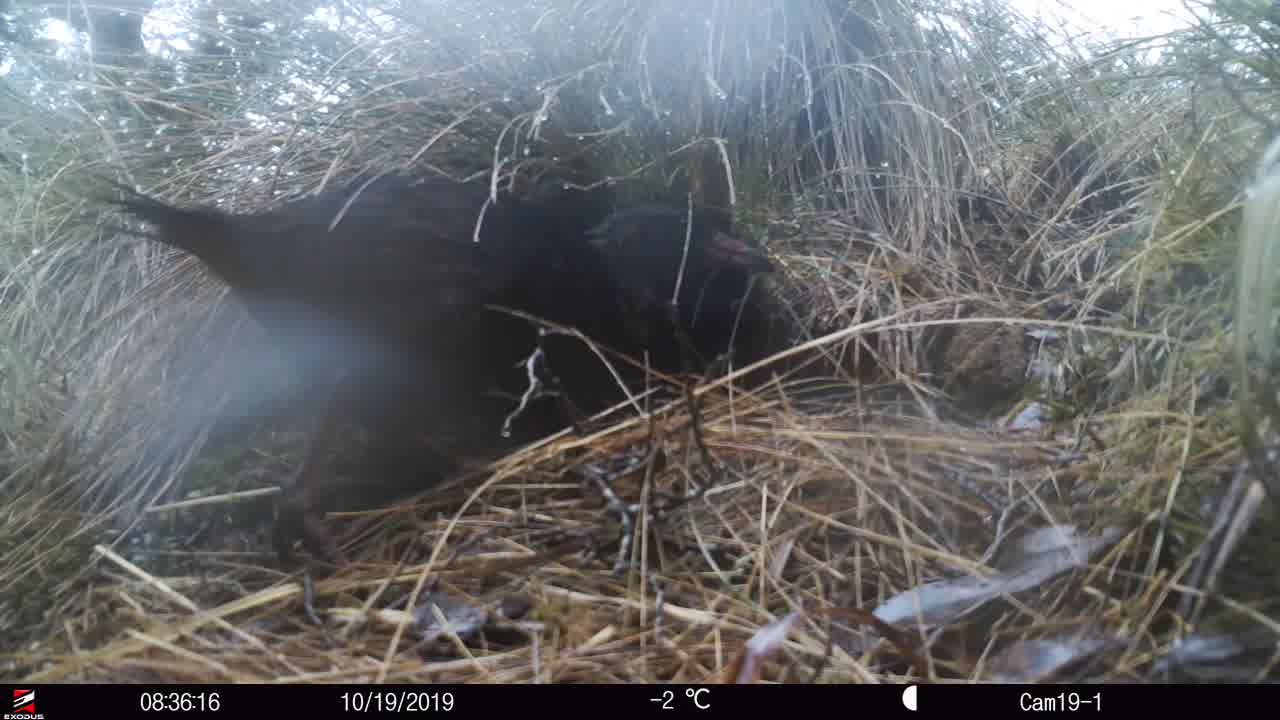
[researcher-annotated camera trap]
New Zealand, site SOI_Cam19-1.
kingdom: Animalia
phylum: Chordata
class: Aves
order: Gruiformes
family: Rallidae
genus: Gallirallus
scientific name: Gallirallus australis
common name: weka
Weka (Gallirallus australis).